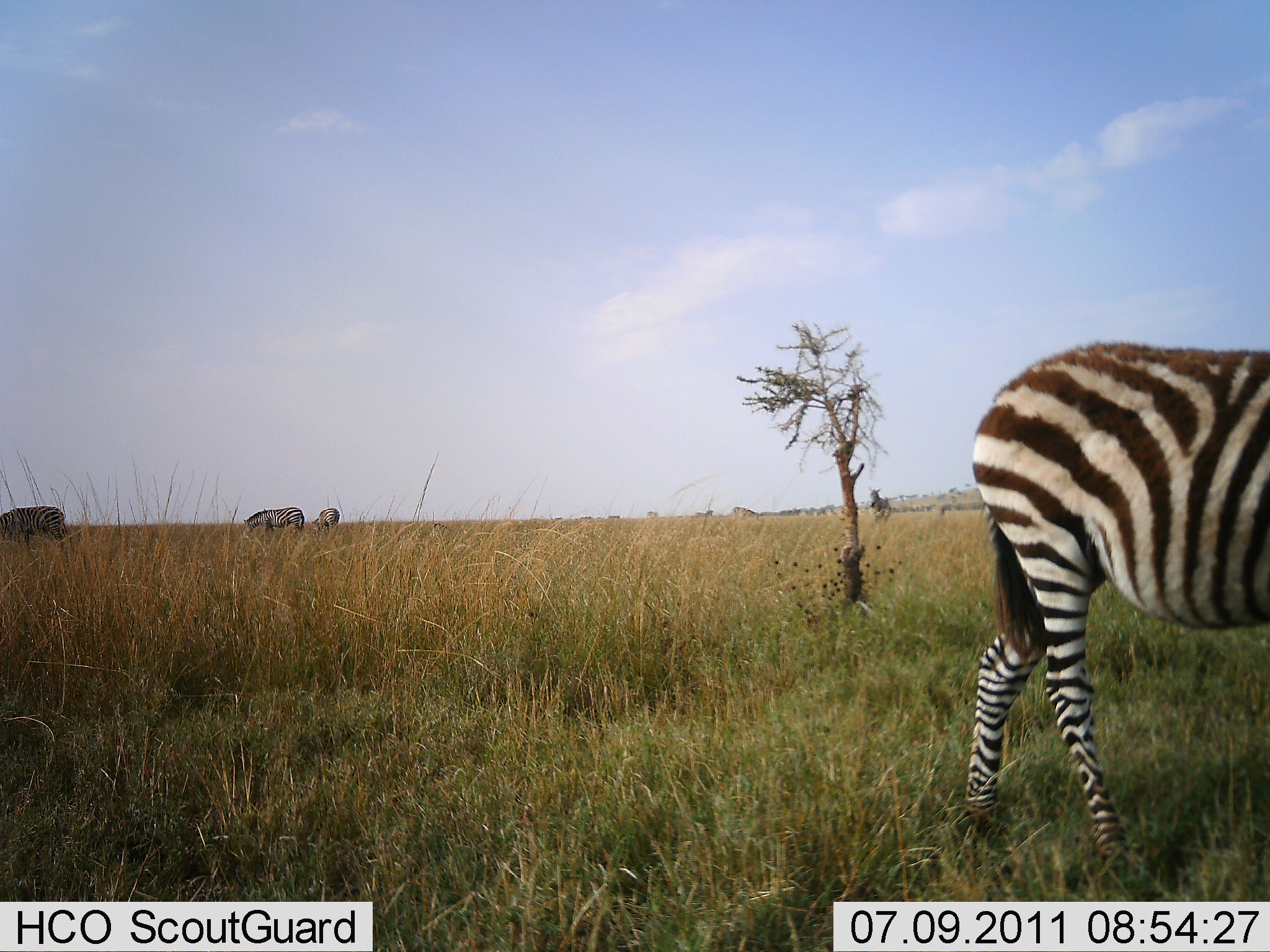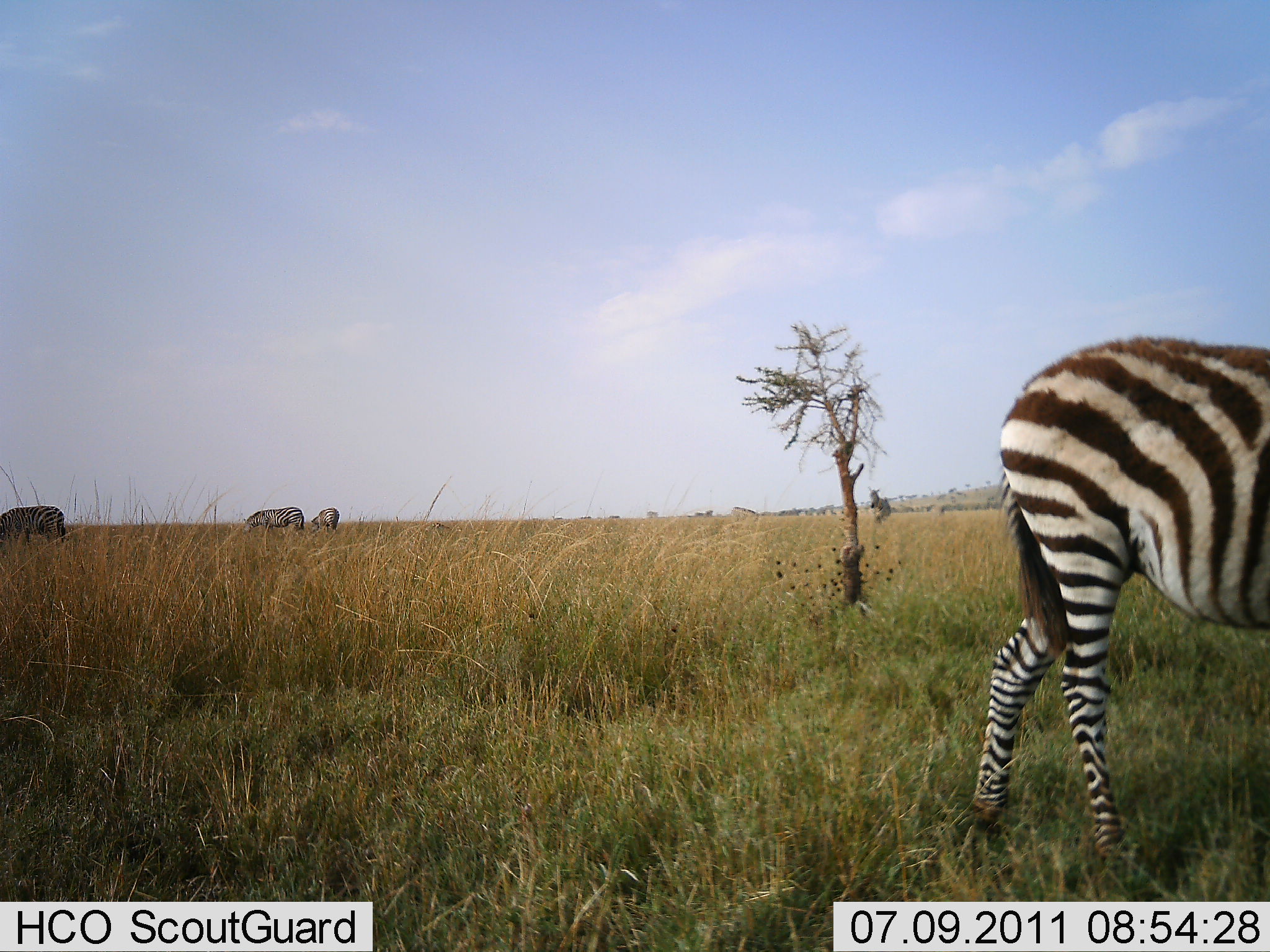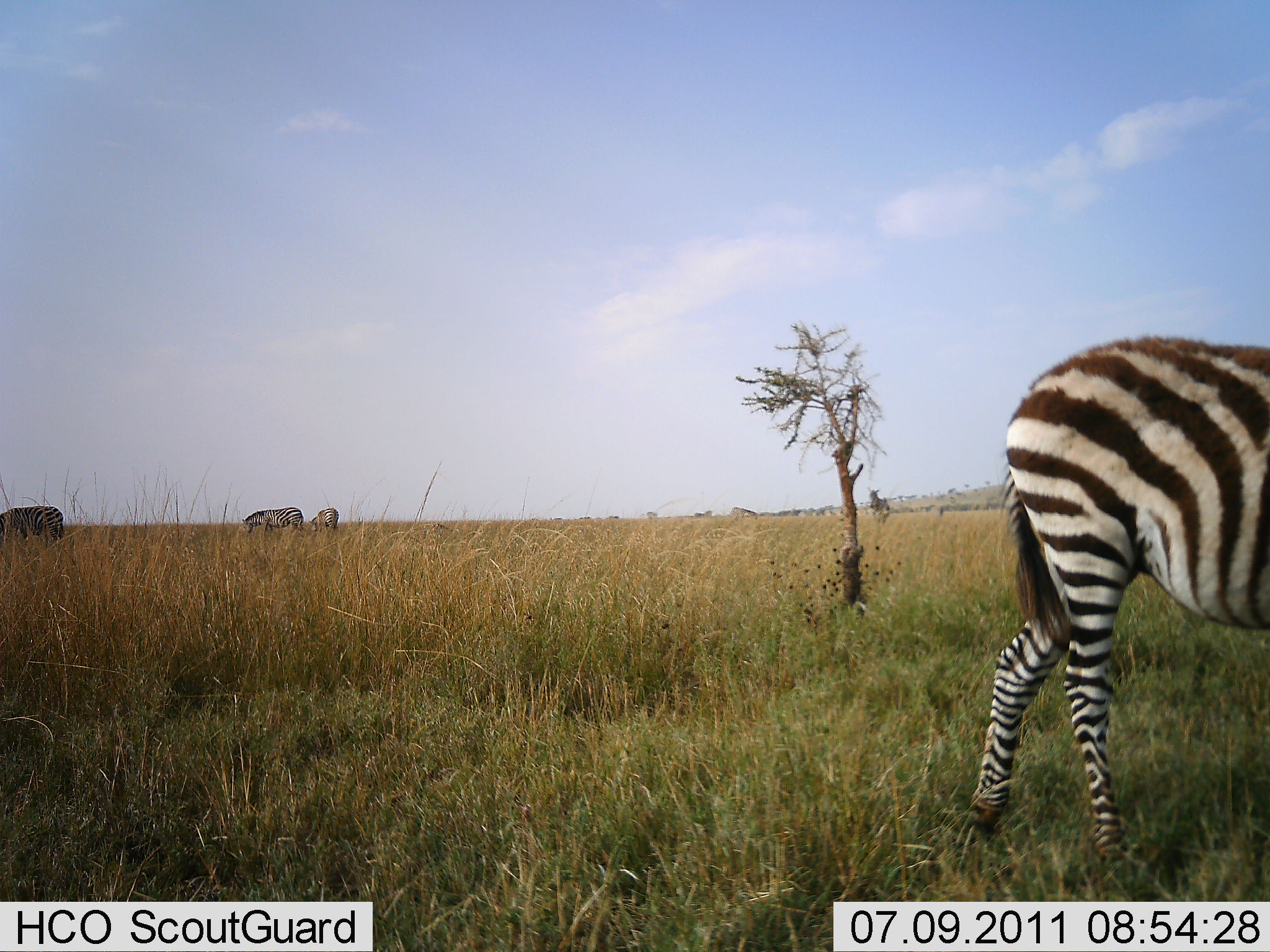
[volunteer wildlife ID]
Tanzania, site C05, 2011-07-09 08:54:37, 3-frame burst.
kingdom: Animalia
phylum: Chordata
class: Mammalia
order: Perissodactyla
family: Equidae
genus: Equus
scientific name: Equus quagga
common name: plains zebra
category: zebra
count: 4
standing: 40%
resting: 0%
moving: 13%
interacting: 0%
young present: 0%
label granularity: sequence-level